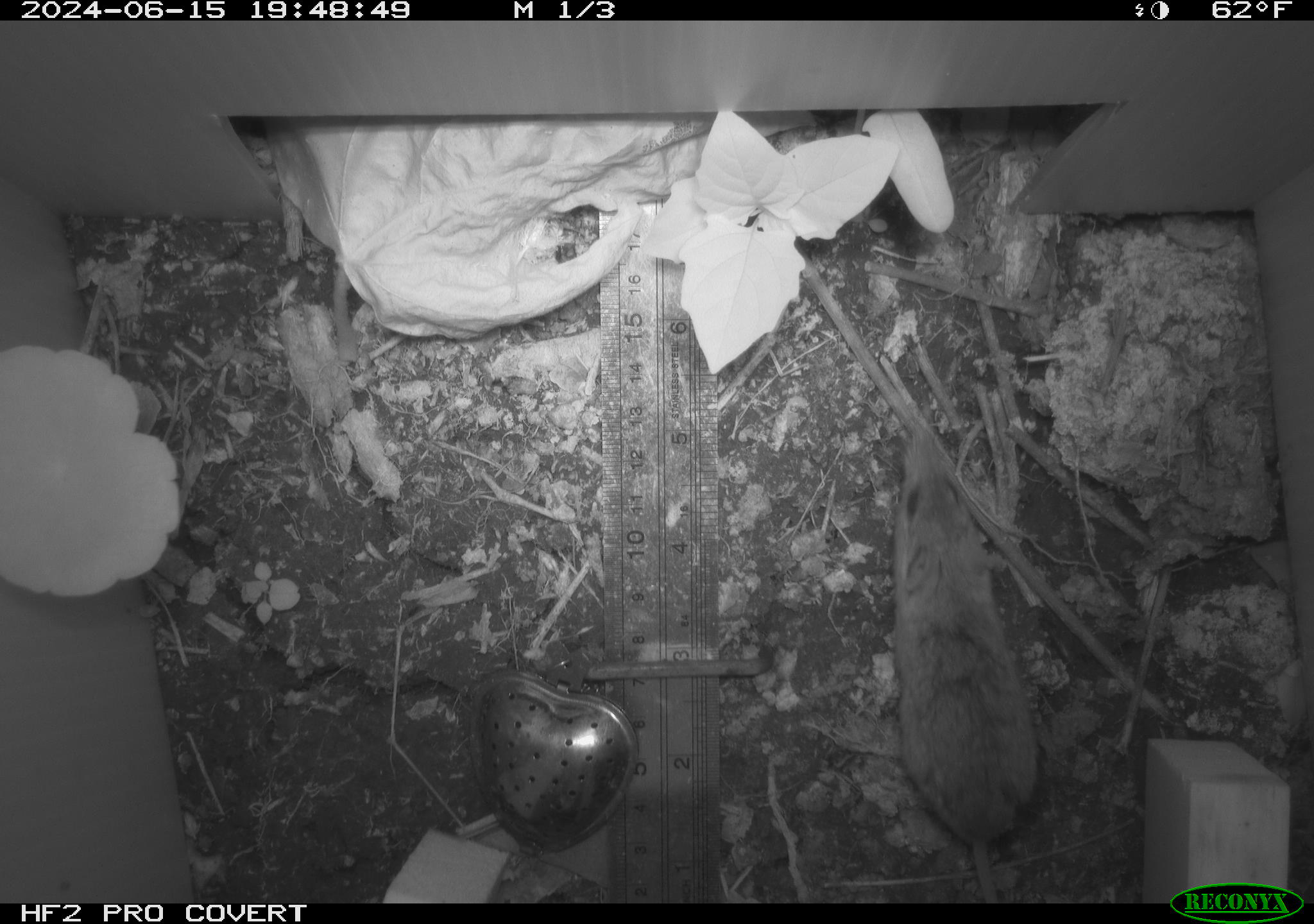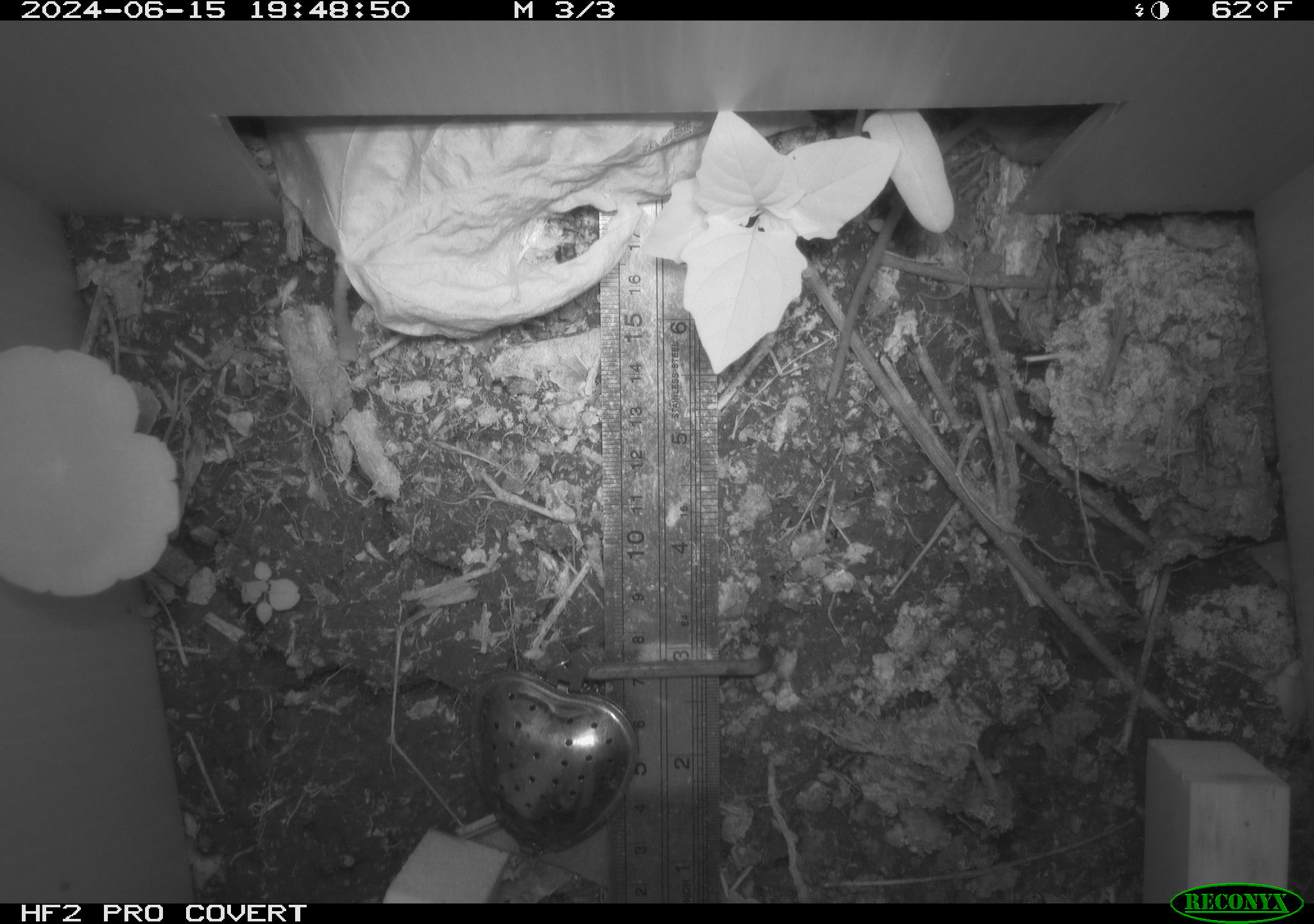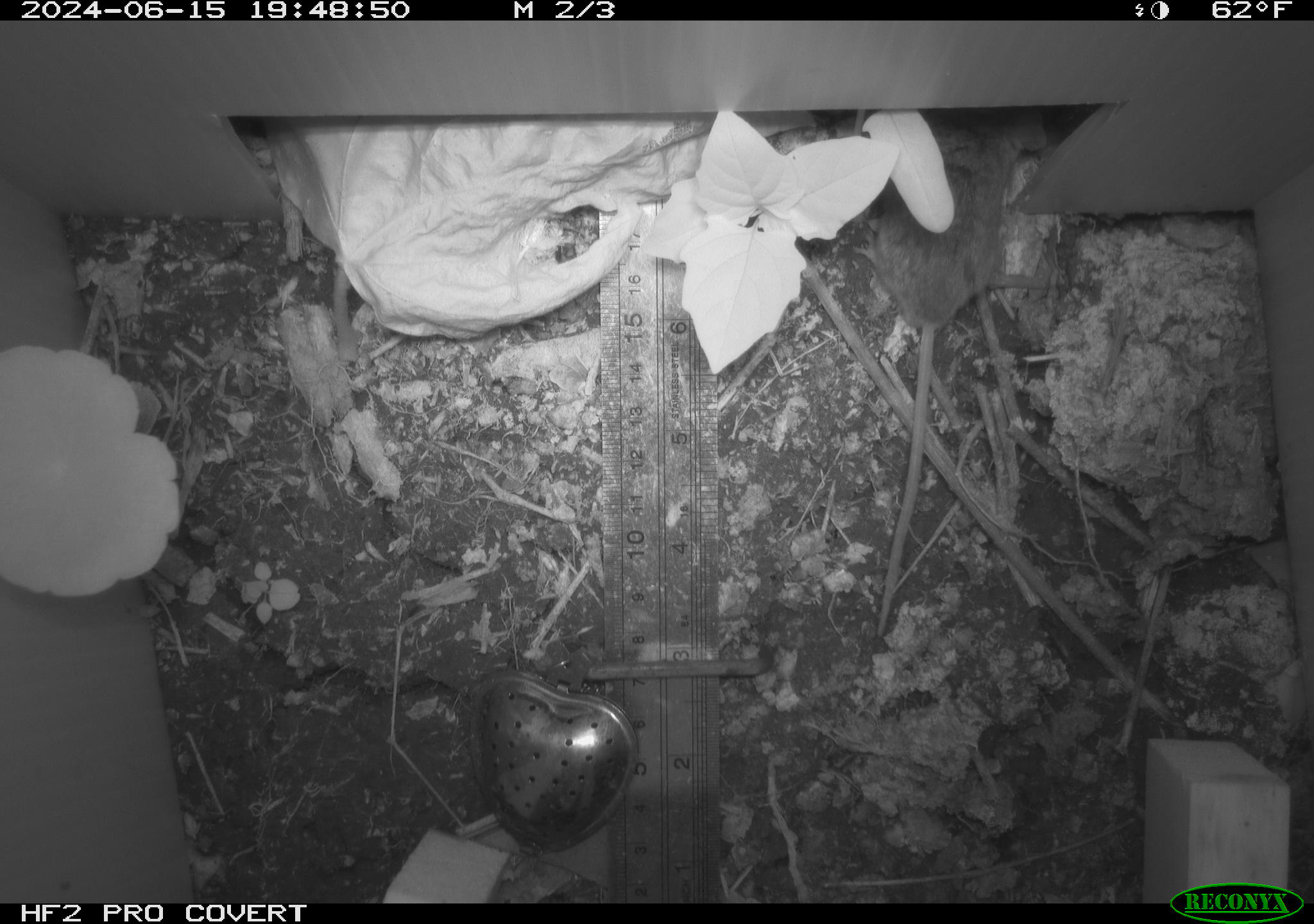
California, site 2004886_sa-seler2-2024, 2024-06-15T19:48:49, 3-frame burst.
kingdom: Animalia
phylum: Chordata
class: Mammalia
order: Rodentia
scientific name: Rodentia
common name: mouse species